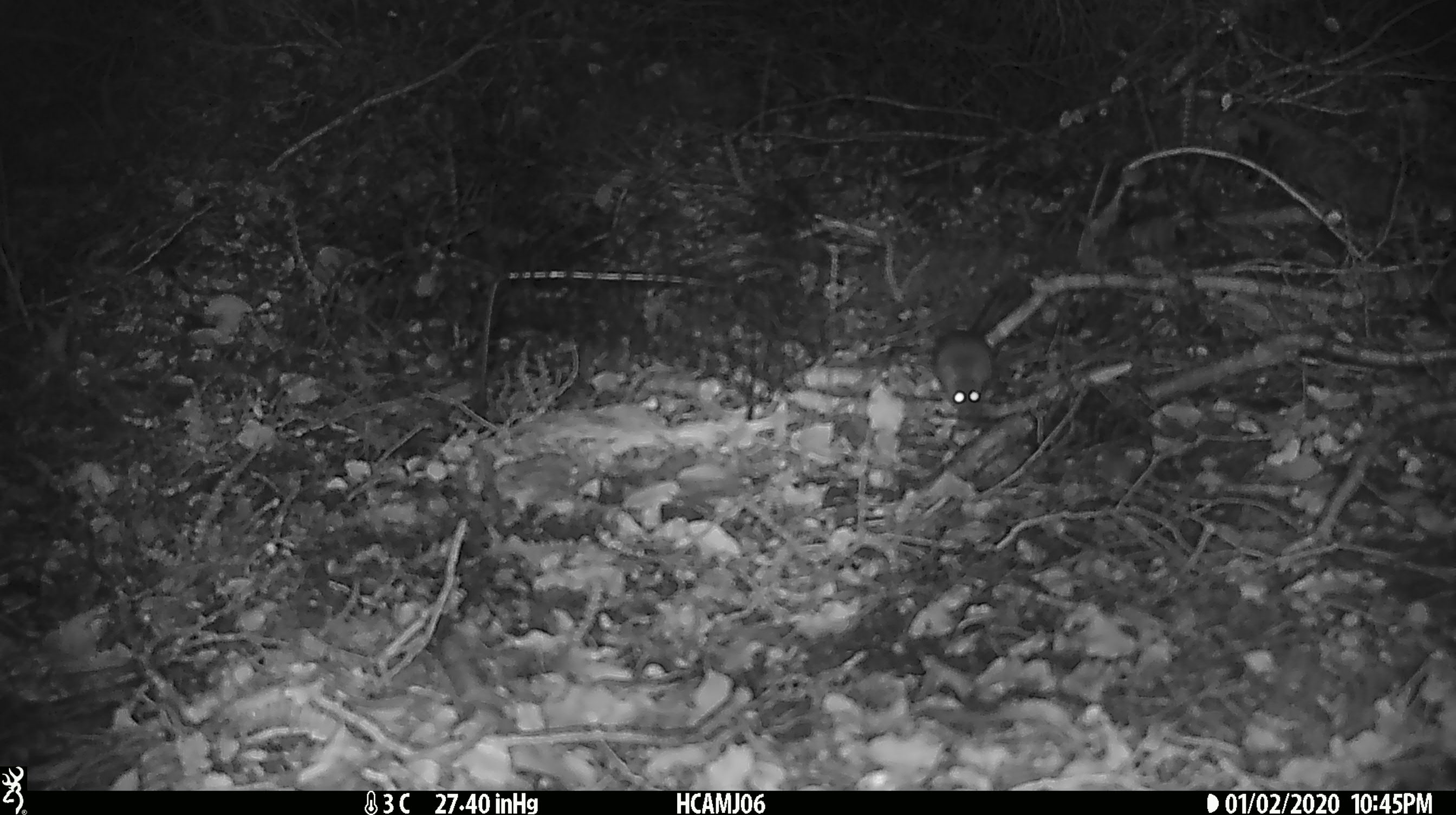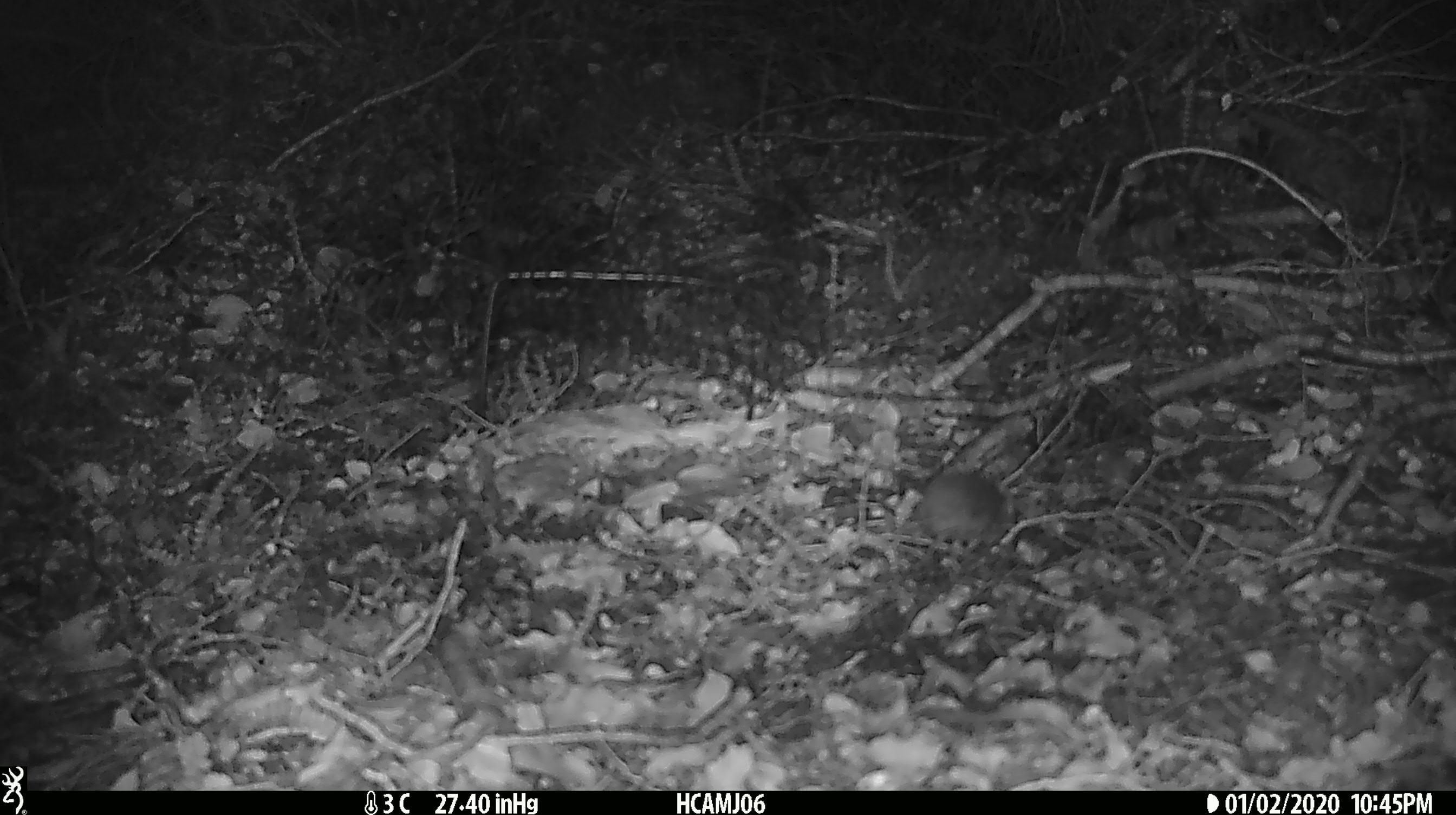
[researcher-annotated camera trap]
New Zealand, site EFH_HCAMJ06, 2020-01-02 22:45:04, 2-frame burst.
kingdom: Animalia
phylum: Chordata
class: Mammalia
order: Rodentia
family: Muridae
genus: Mus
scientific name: Mus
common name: mouse